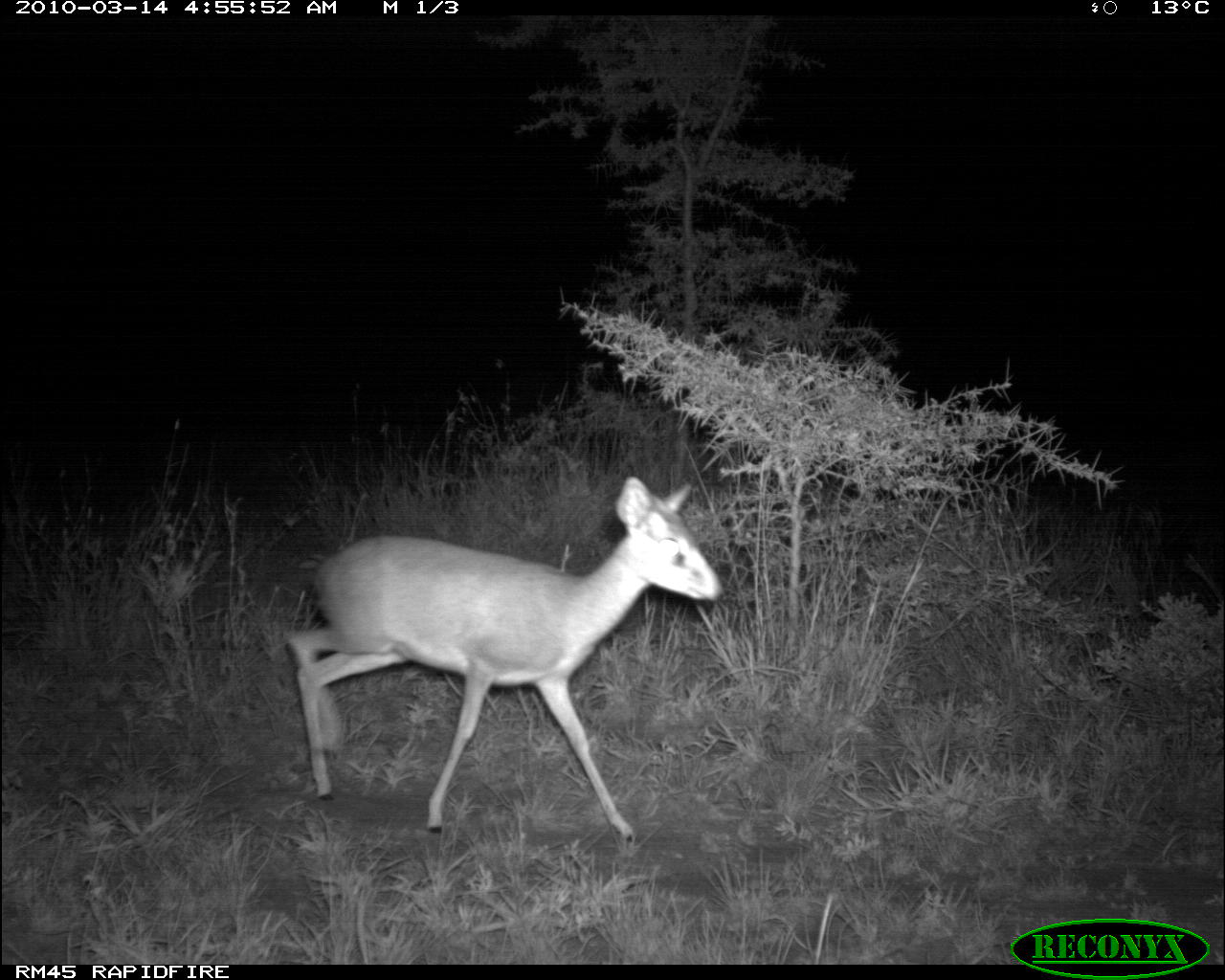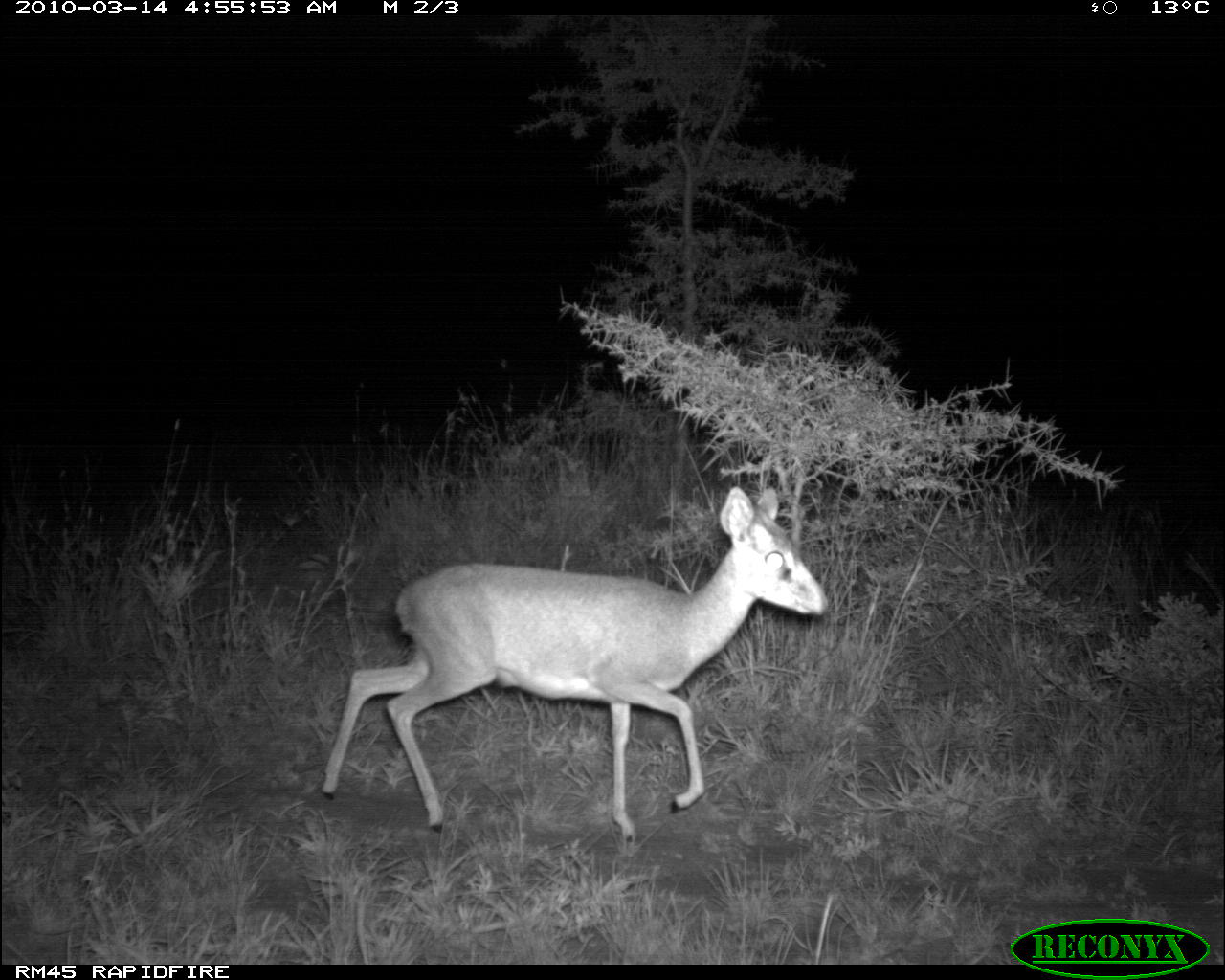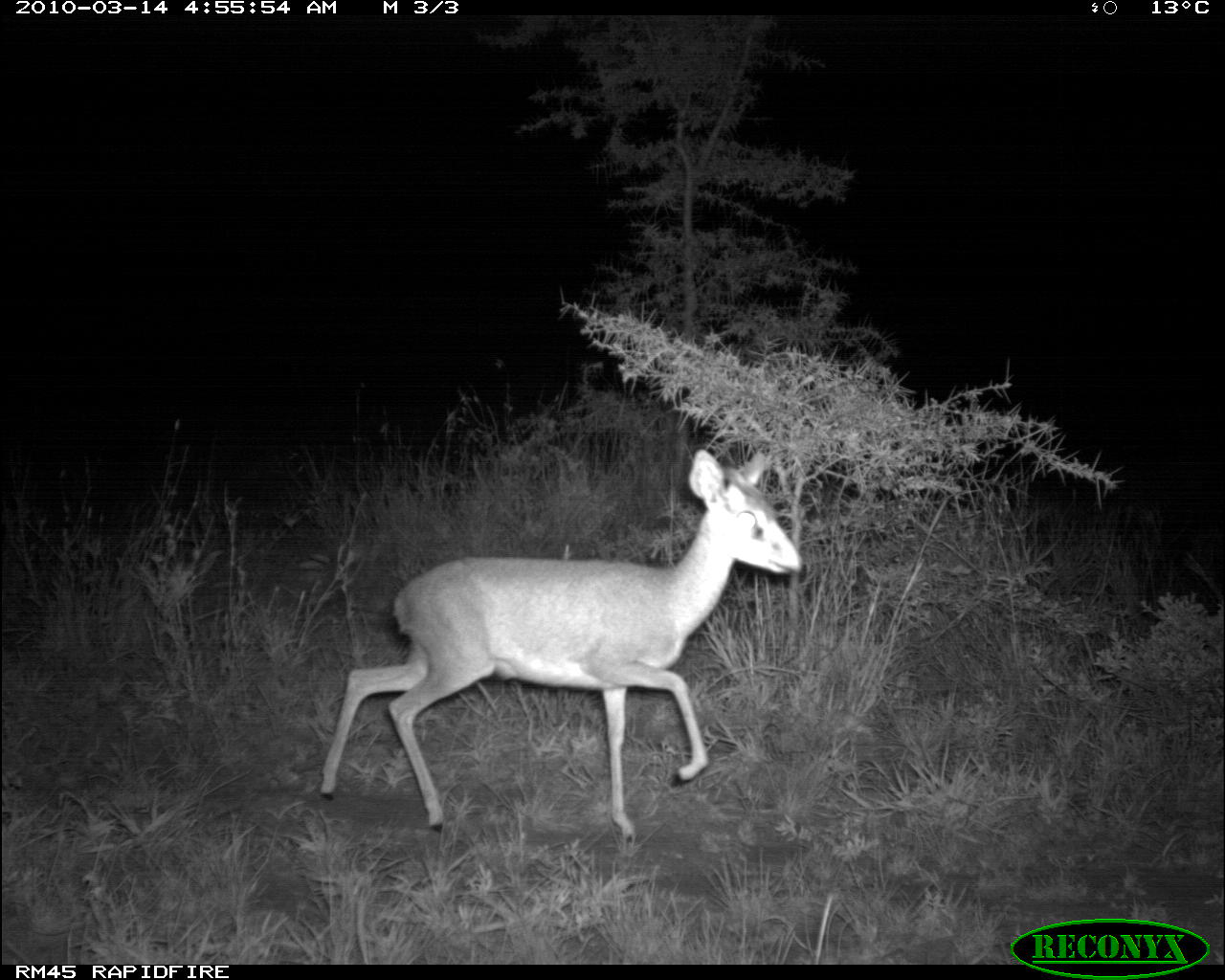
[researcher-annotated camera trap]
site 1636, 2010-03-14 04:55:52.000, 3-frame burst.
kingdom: Animalia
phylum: Chordata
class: Mammalia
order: Artiodactyla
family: Bovidae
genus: Madoqua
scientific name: Madoqua guentheri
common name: günther's dik-dik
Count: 1.